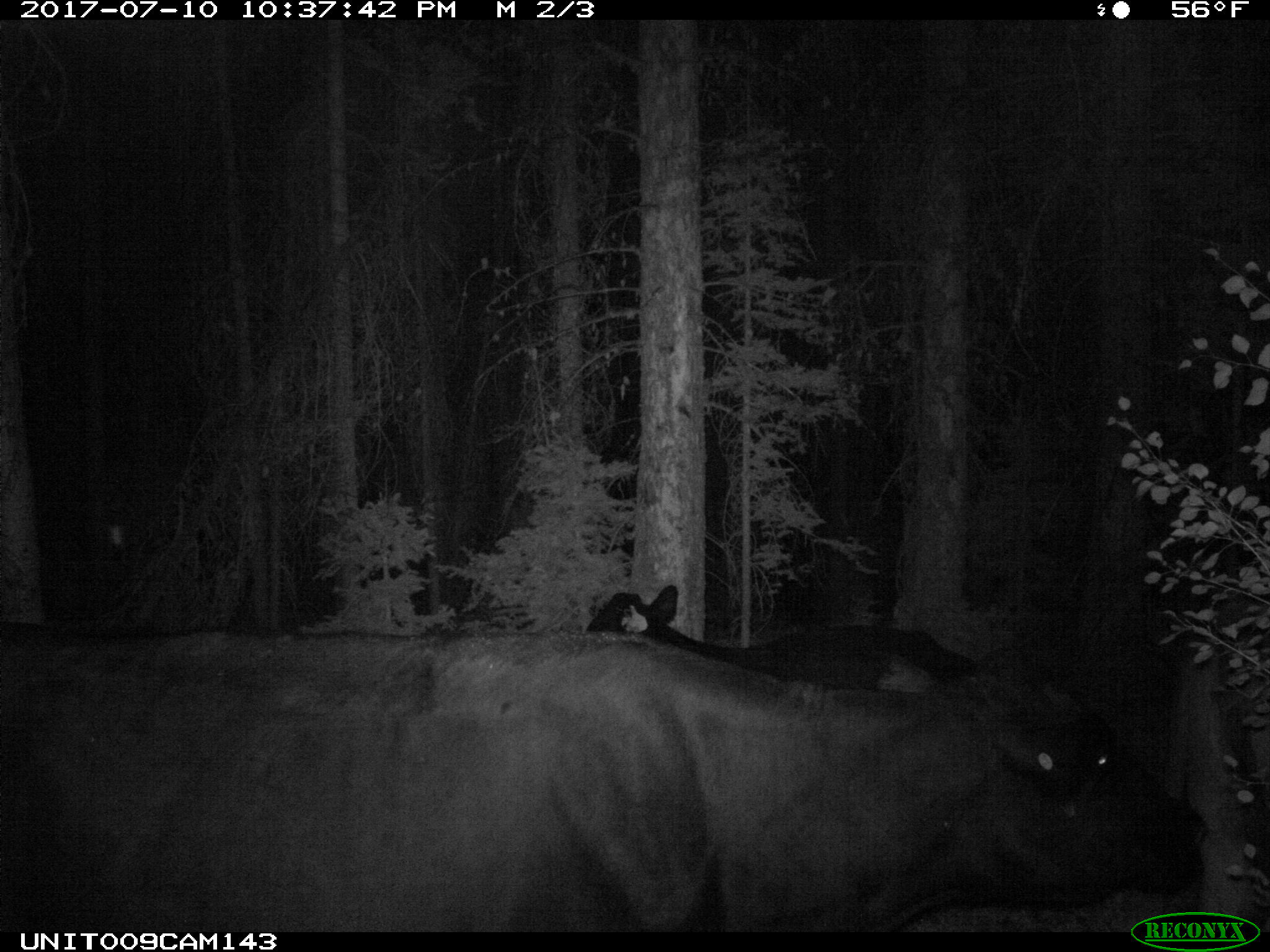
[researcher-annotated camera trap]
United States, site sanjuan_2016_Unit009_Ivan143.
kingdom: Animalia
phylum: Chordata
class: Mammalia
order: Artiodactyla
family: Bovidae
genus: Bos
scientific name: Bos taurus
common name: domestic cow